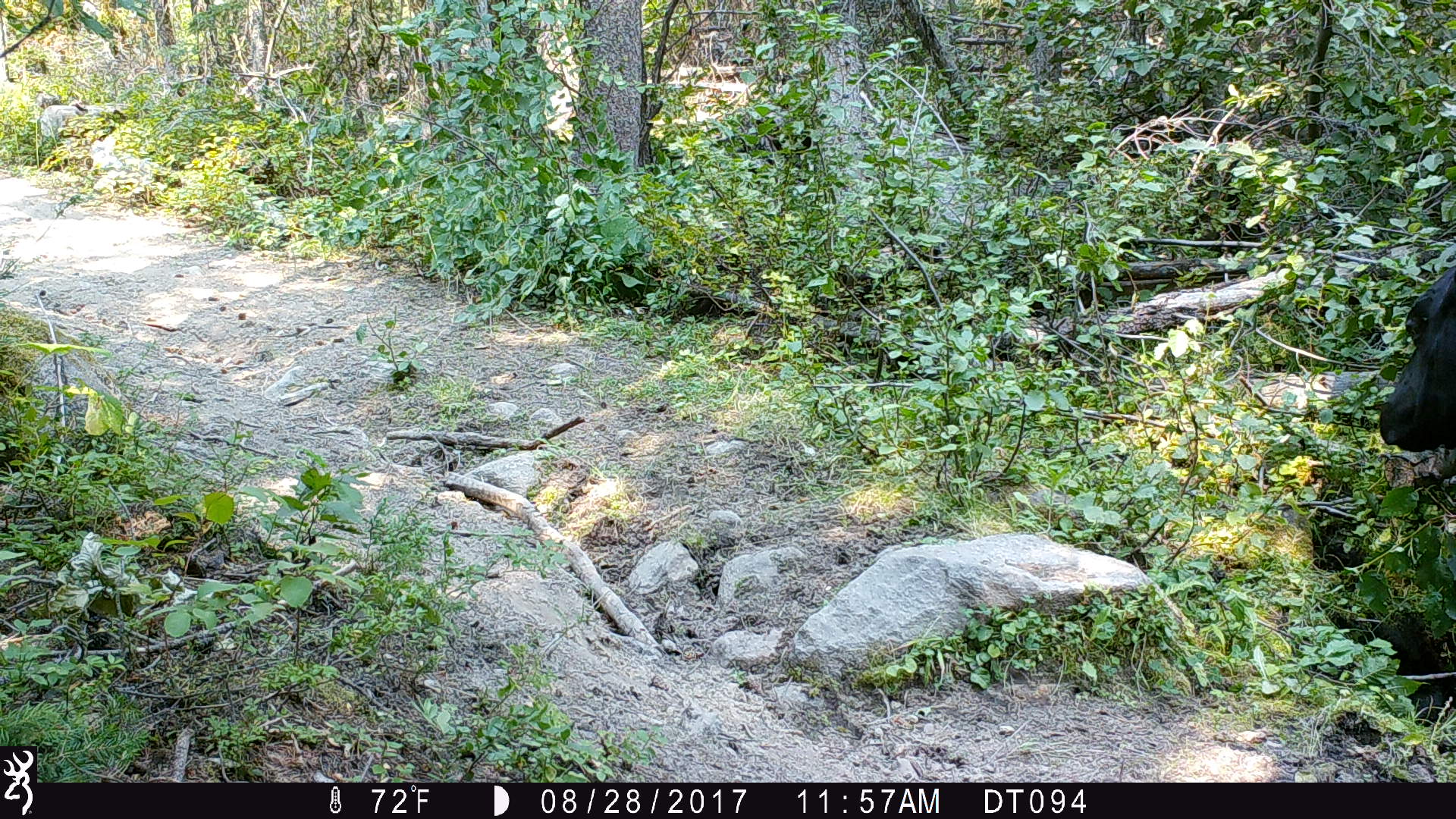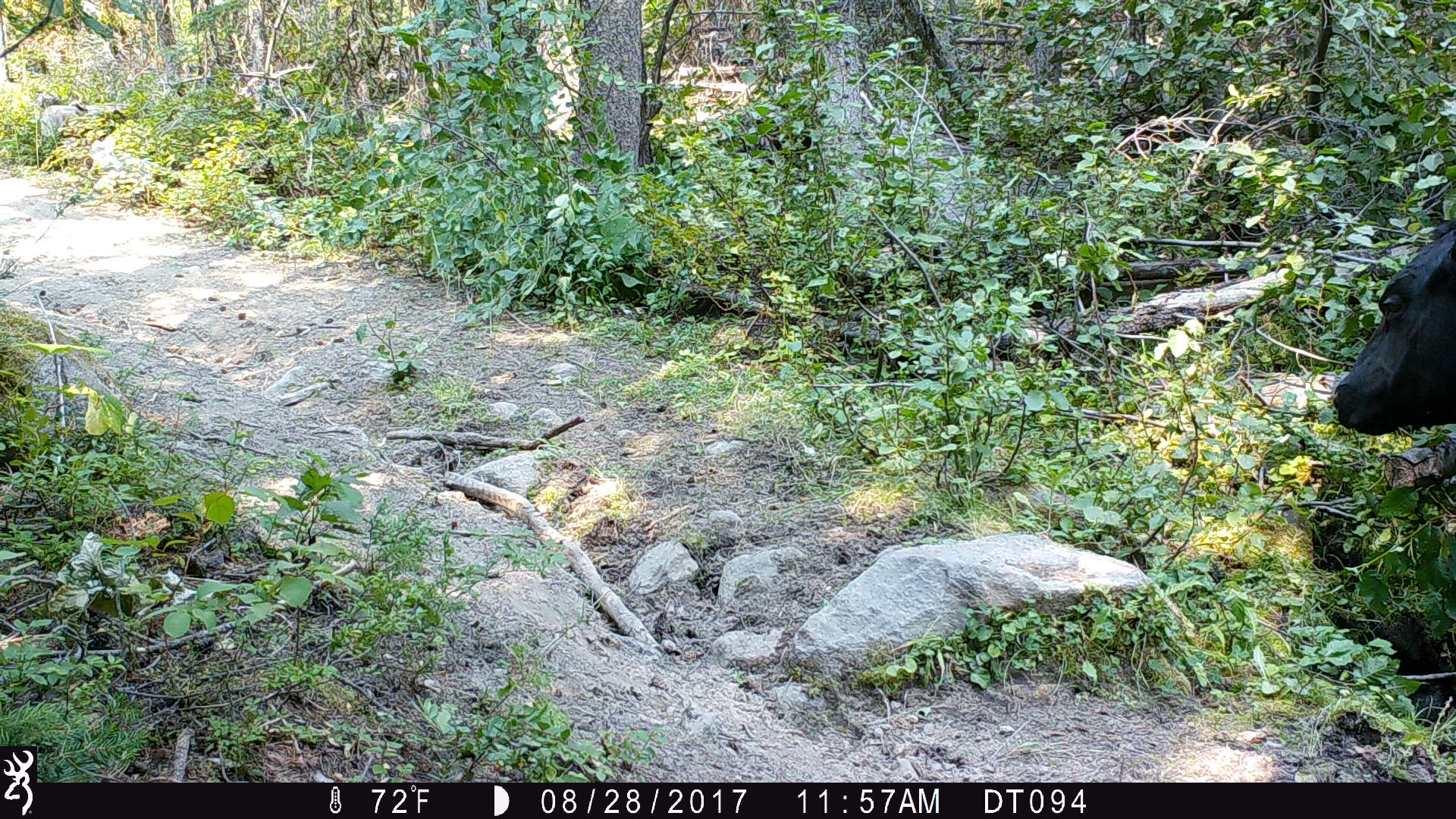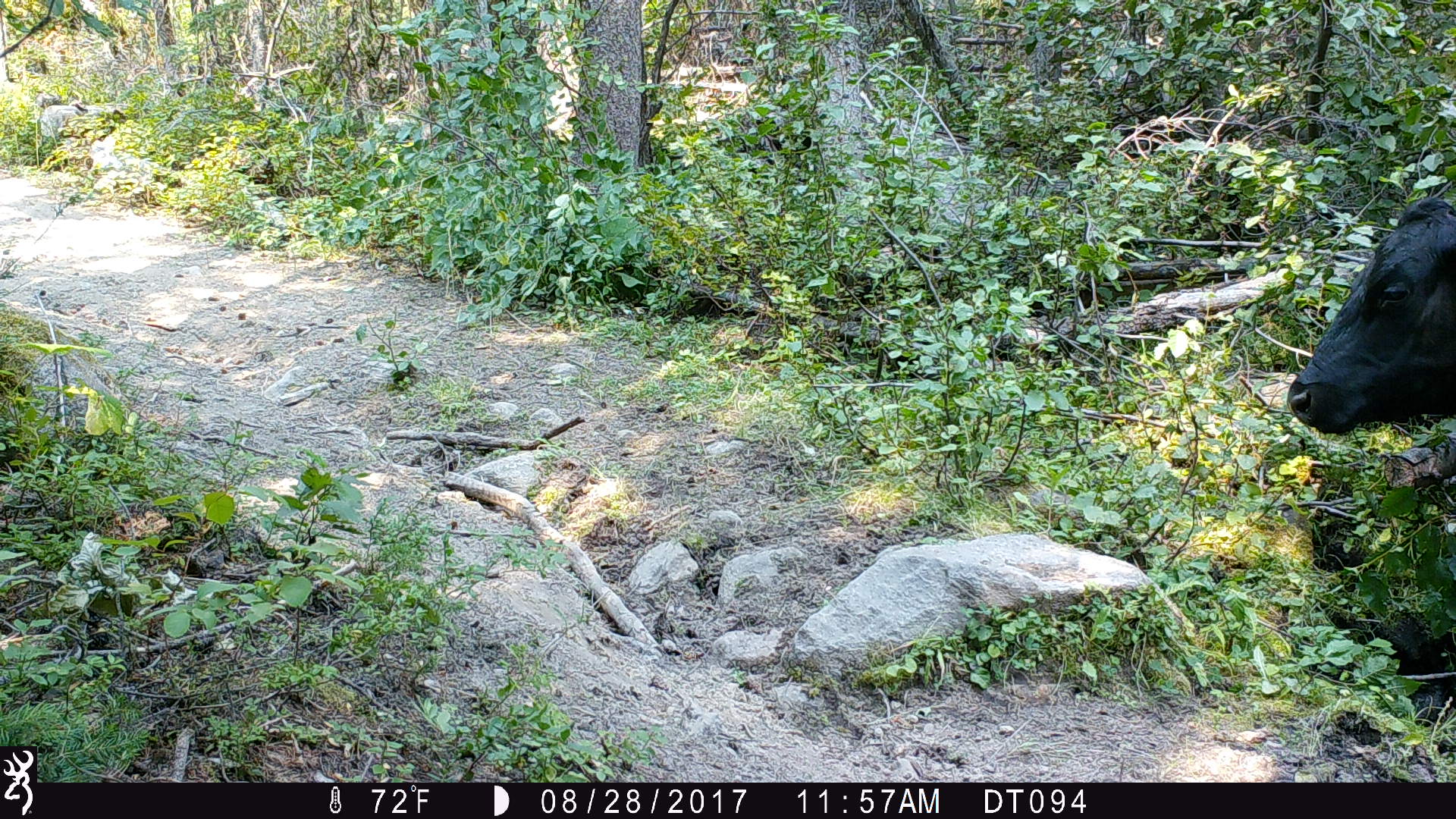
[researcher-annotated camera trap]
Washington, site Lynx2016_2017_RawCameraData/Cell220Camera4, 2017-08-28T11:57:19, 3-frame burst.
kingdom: Animalia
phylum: Chordata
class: Mammalia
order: Artiodactyla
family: Bovidae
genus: Bos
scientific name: Bos taurus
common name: domestic cattle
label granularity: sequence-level